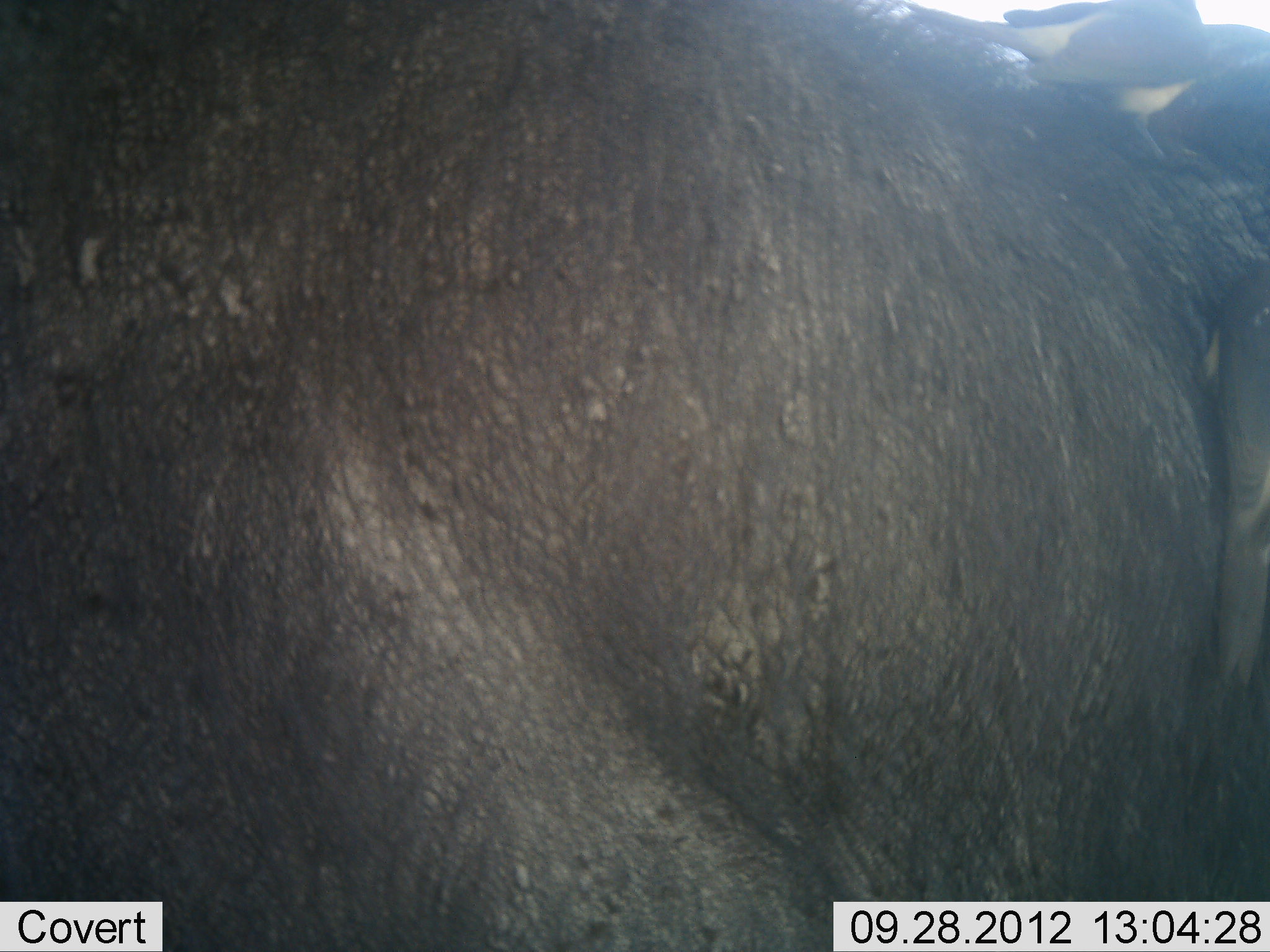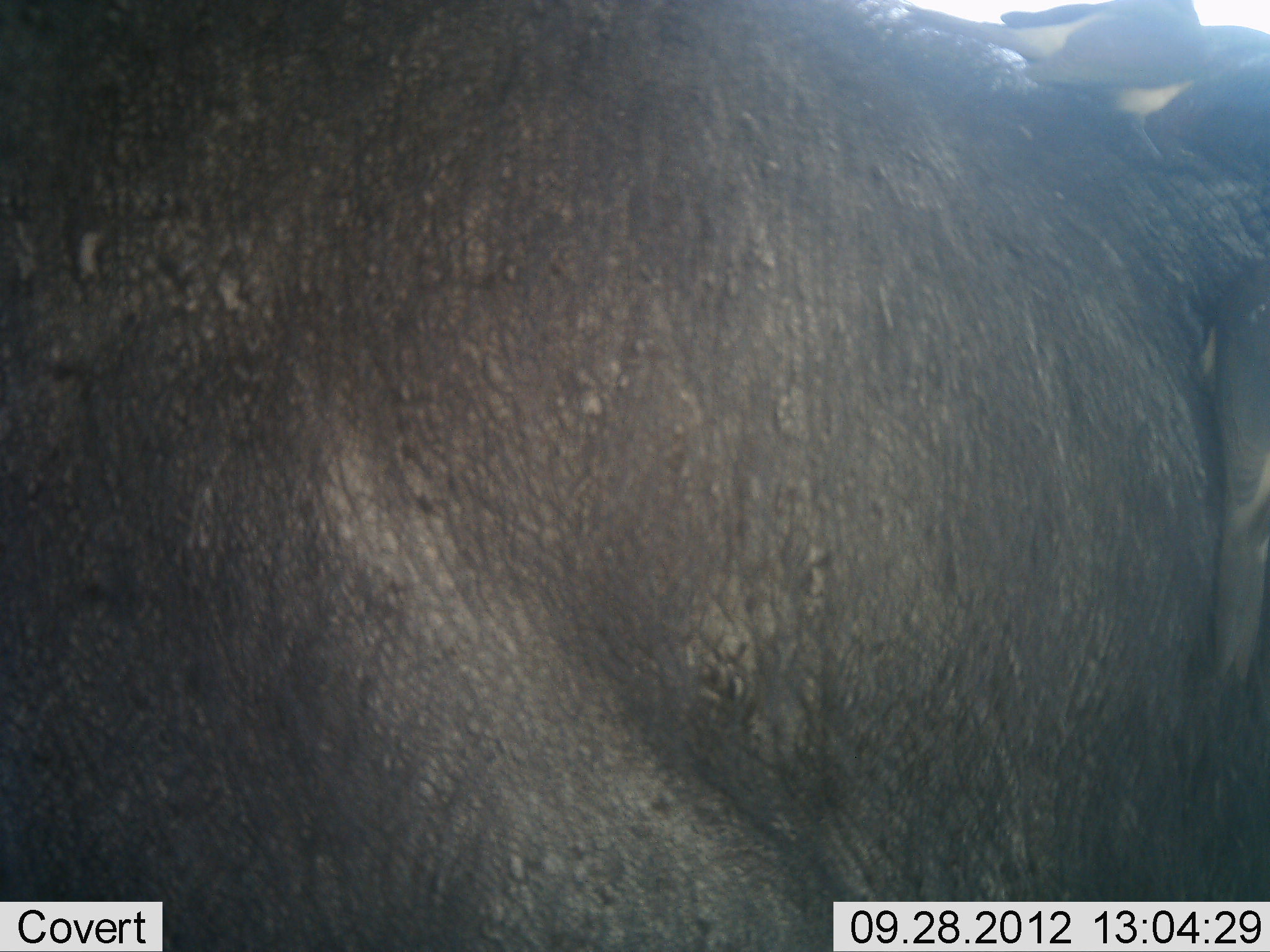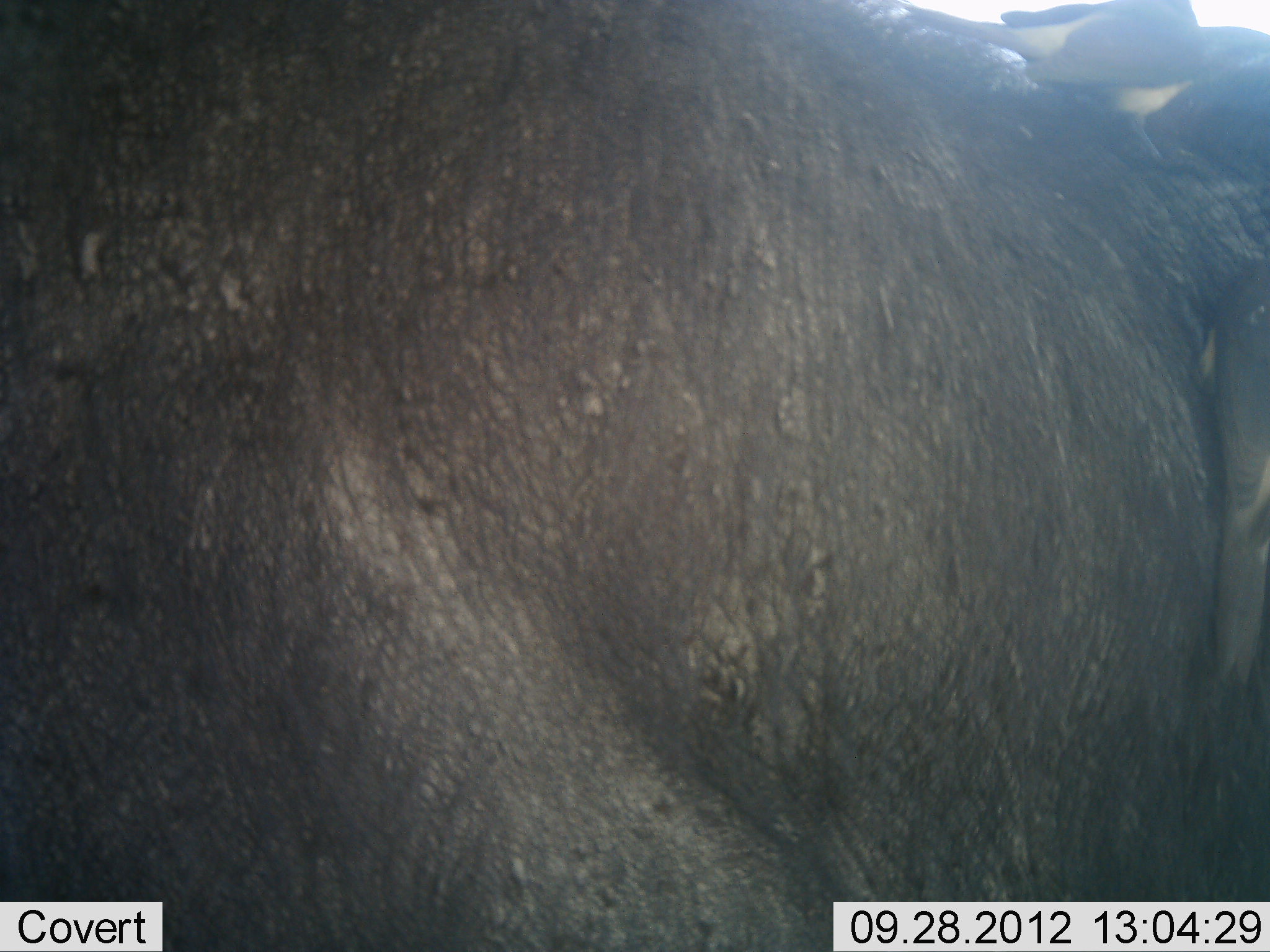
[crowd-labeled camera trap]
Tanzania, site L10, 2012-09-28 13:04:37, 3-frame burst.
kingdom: Animalia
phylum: Chordata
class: Mammalia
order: Artiodactyla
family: Bovidae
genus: Syncerus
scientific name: Syncerus caffer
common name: cape buffalo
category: buffalo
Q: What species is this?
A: Buffalo (cape buffalo) (Syncerus caffer).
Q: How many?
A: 1.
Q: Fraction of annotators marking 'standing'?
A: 79%.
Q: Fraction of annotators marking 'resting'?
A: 21%.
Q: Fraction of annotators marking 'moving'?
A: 0%.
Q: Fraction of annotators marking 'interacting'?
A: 0%.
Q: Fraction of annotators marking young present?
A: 0%.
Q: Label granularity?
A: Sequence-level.